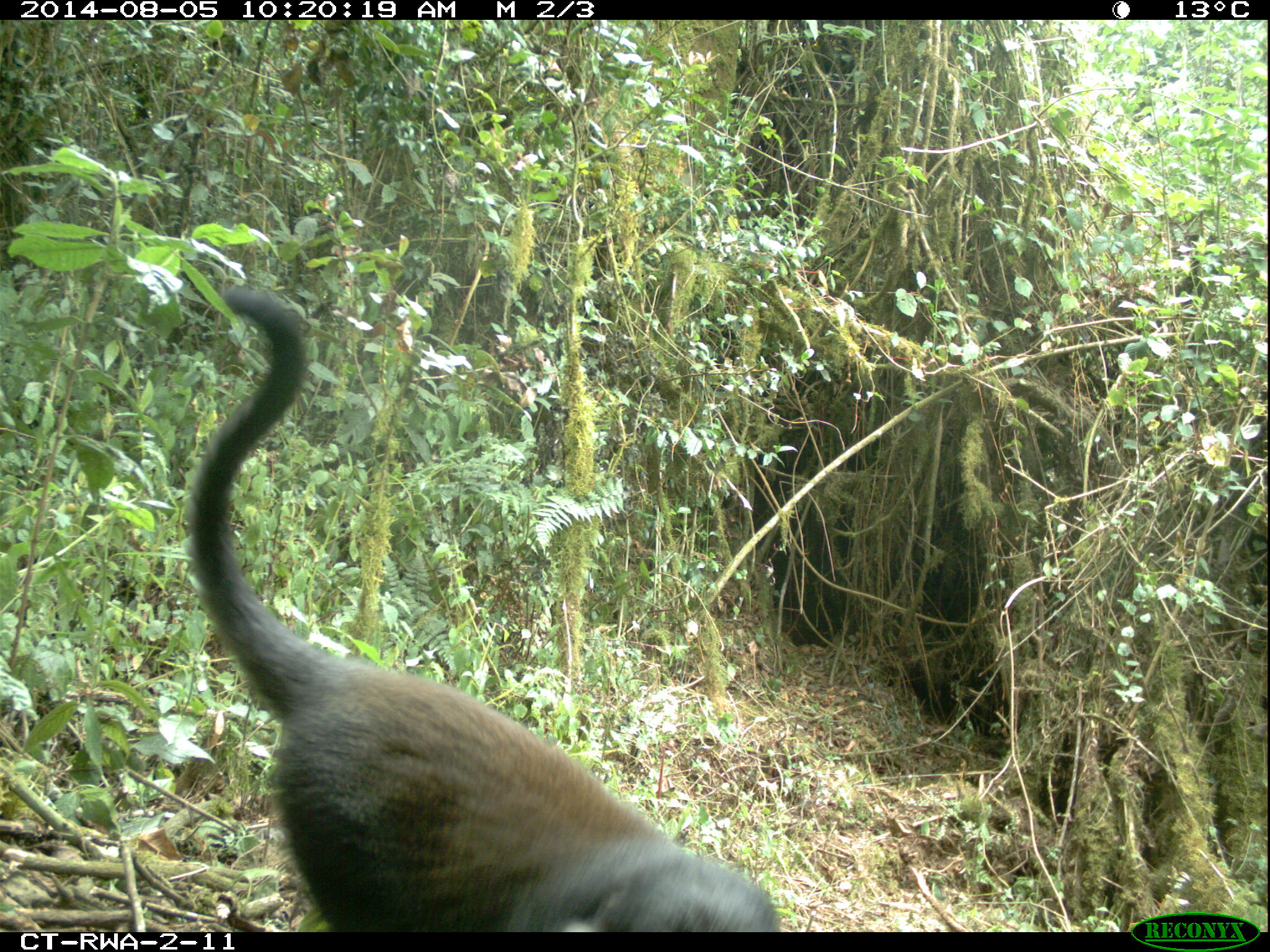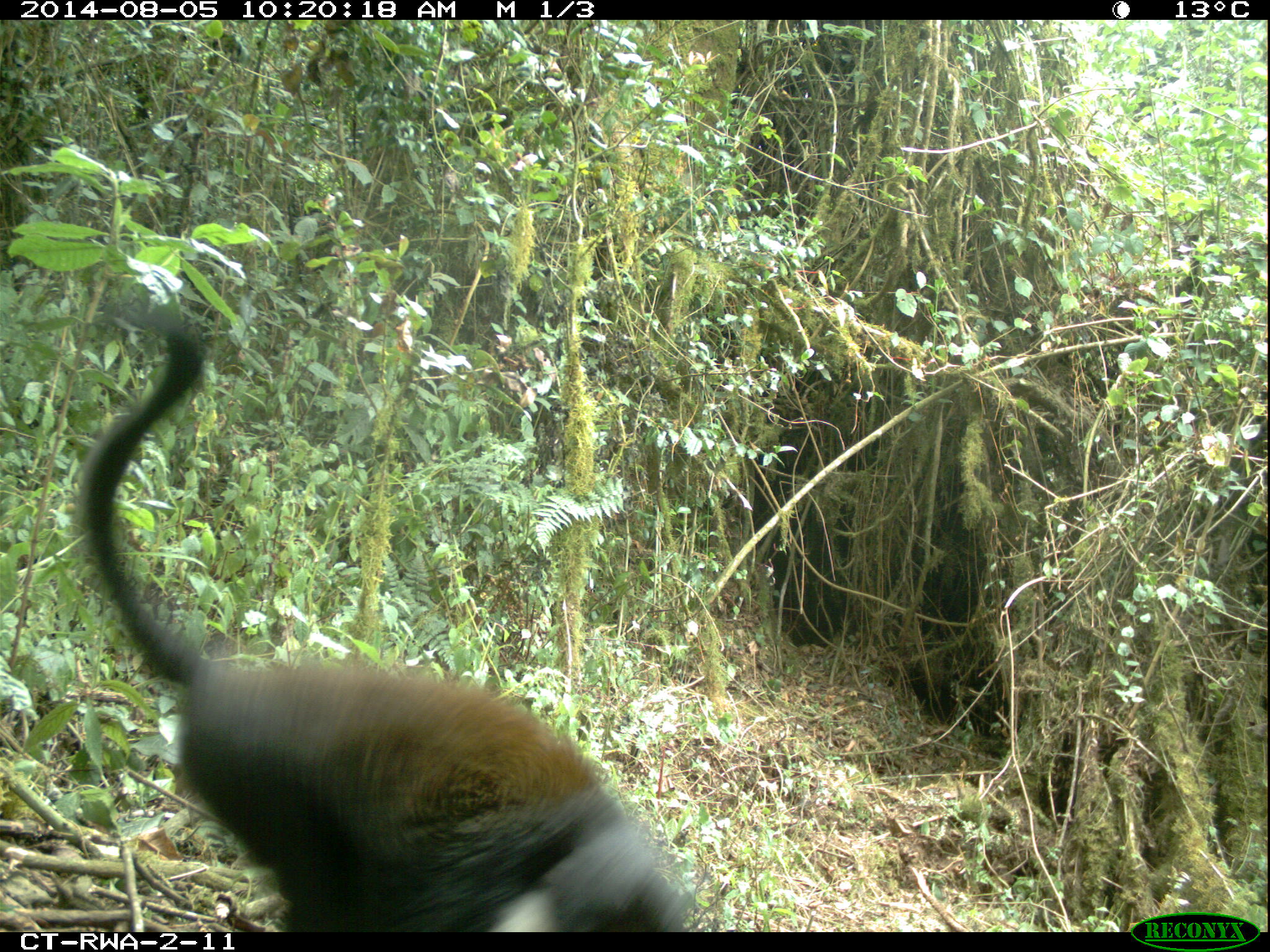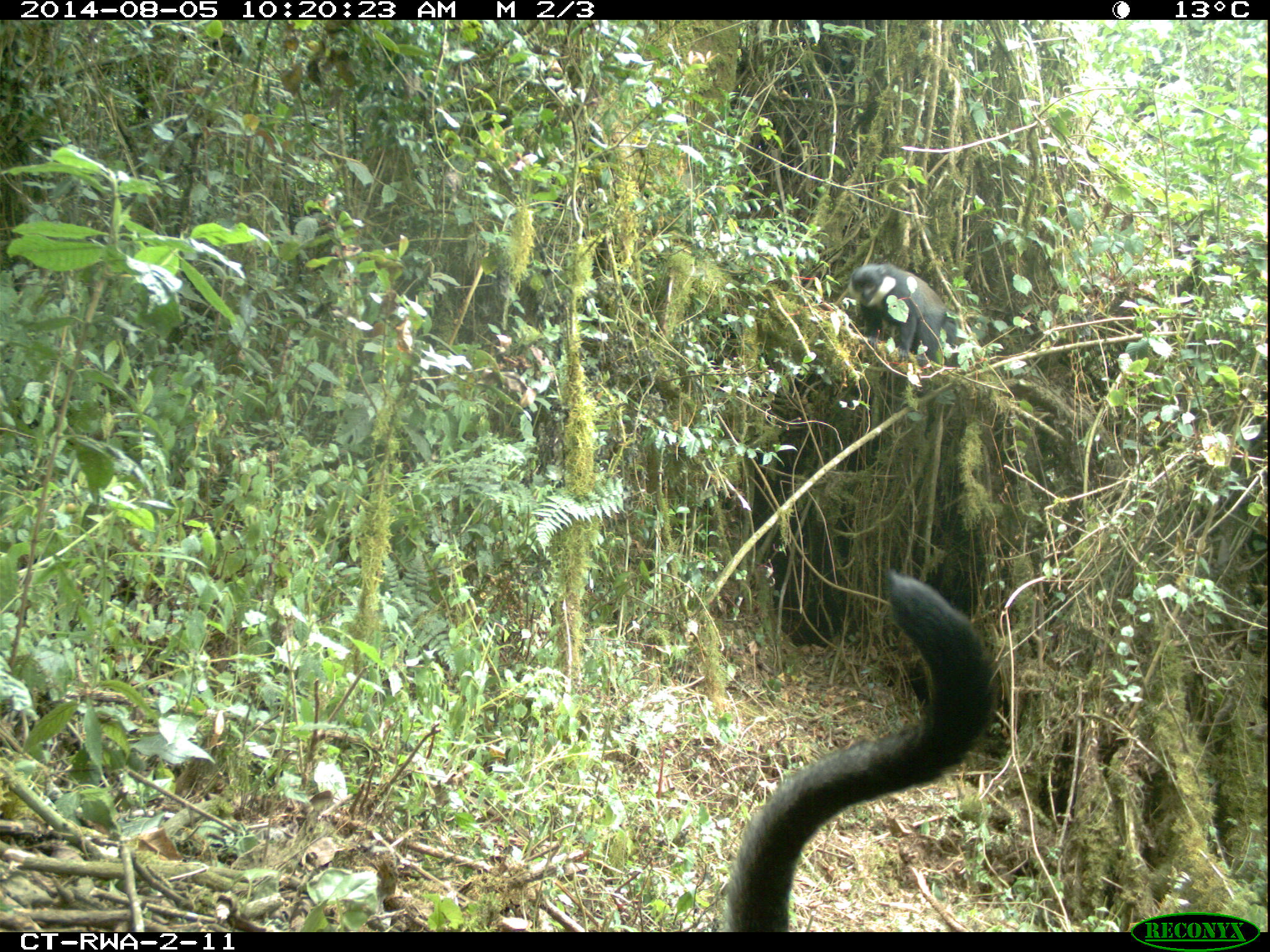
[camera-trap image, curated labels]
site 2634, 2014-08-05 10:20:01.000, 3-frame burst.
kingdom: Animalia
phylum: Chordata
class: Mammalia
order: Primates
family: Cercopithecidae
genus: Allochrocebus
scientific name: Allochrocebus lhoesti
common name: l'hoest's monkey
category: cercopithecus lhoesti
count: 2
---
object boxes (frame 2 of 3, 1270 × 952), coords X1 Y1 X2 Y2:
cercopithecus lhoesti: 60 287 703 931